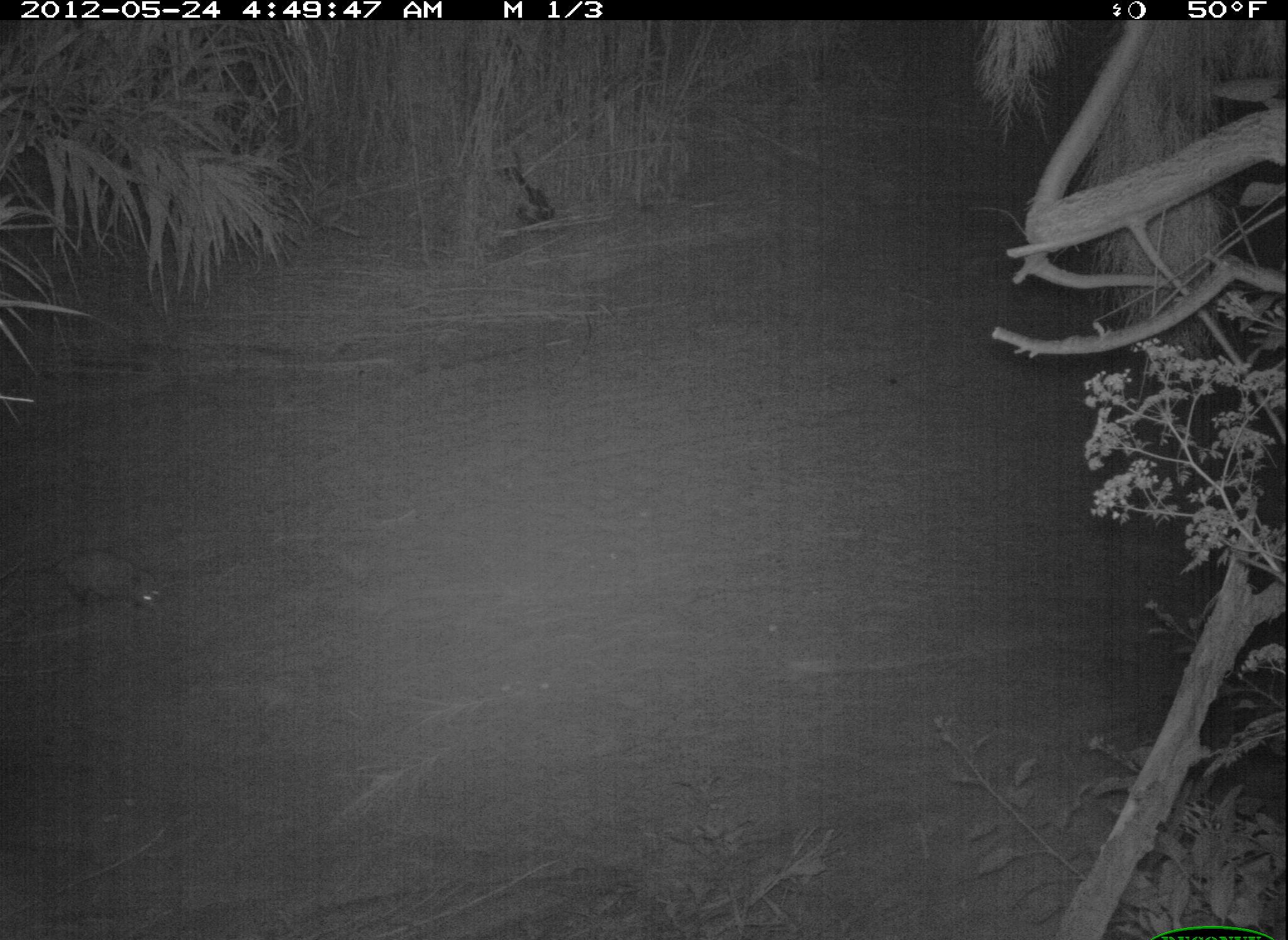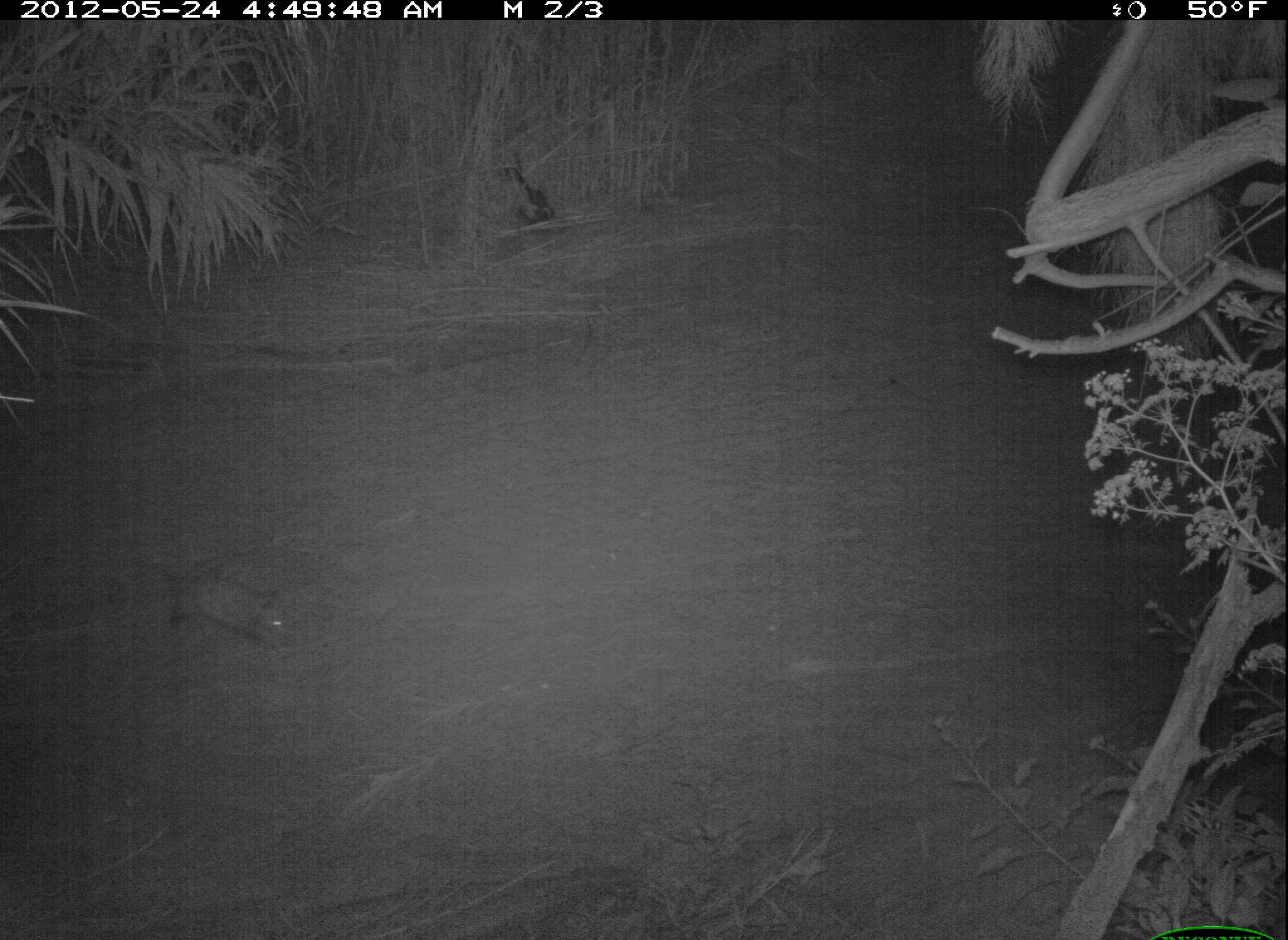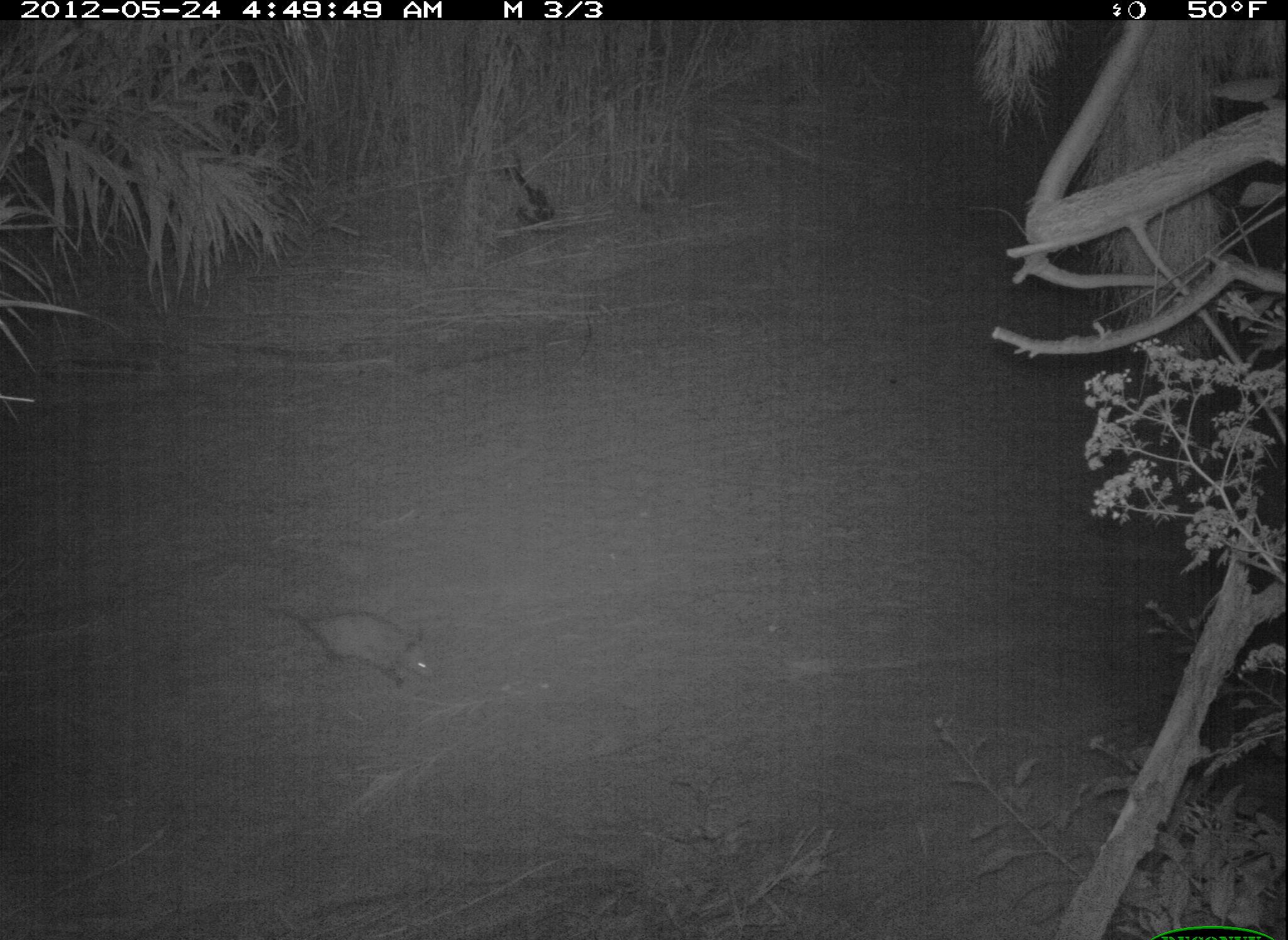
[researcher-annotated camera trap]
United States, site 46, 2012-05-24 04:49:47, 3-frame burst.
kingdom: Animalia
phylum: Chordata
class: Mammalia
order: Didelphimorphia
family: Didelphidae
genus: Didelphis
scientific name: Didelphis virginiana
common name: virginia opossum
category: opossum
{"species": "opossum (virginia opossum) (Didelphis virginiana)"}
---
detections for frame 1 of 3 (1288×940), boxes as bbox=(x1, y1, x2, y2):
opossum: bbox=(10, 528, 200, 635)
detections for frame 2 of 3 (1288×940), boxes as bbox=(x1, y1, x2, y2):
opossum: bbox=(159, 546, 310, 668)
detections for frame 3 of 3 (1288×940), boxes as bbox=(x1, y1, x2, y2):
opossum: bbox=(274, 580, 461, 701)